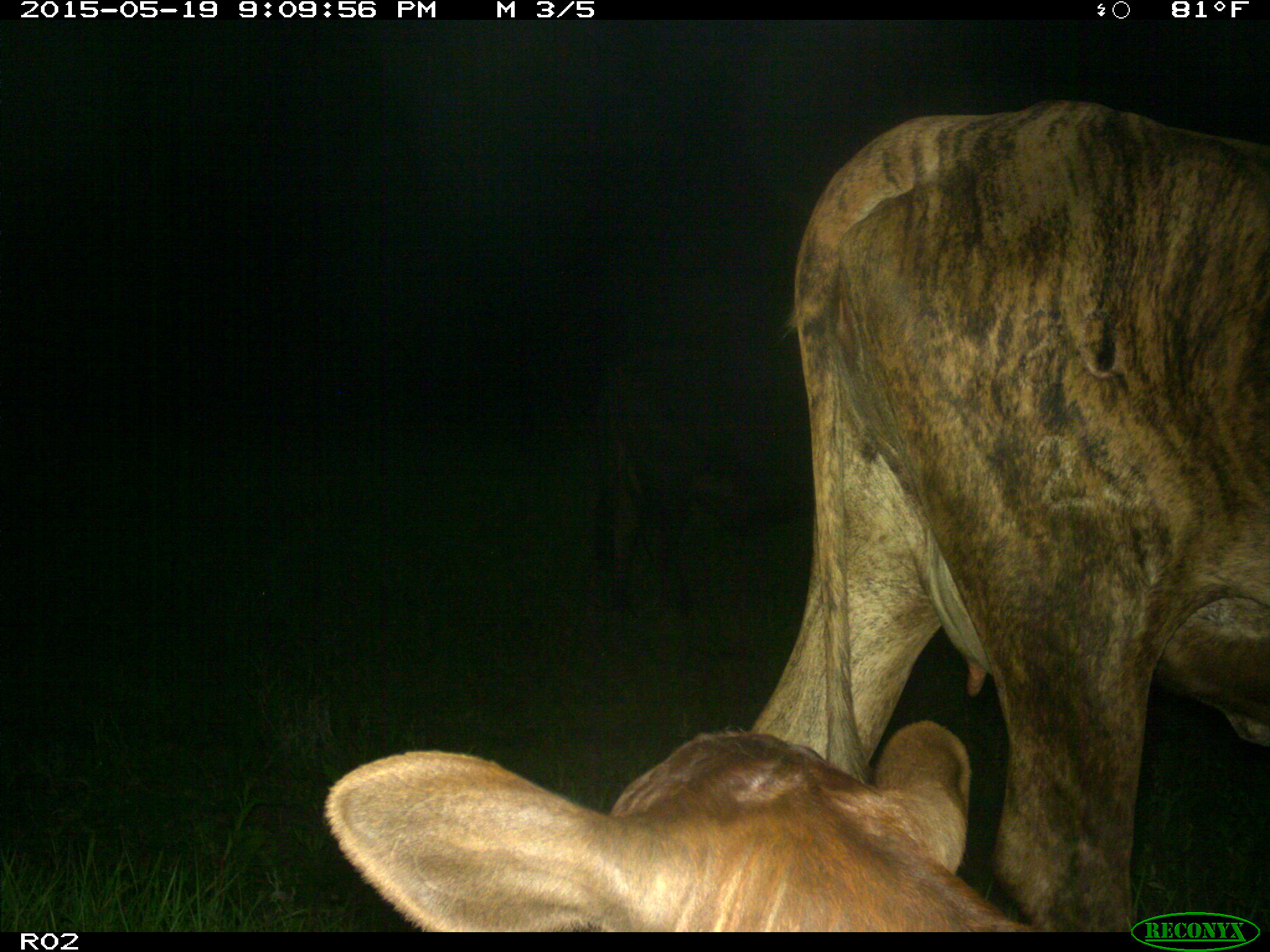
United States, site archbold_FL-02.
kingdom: Animalia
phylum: Chordata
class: Mammalia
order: Artiodactyla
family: Bovidae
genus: Bos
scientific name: Bos taurus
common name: domestic cow